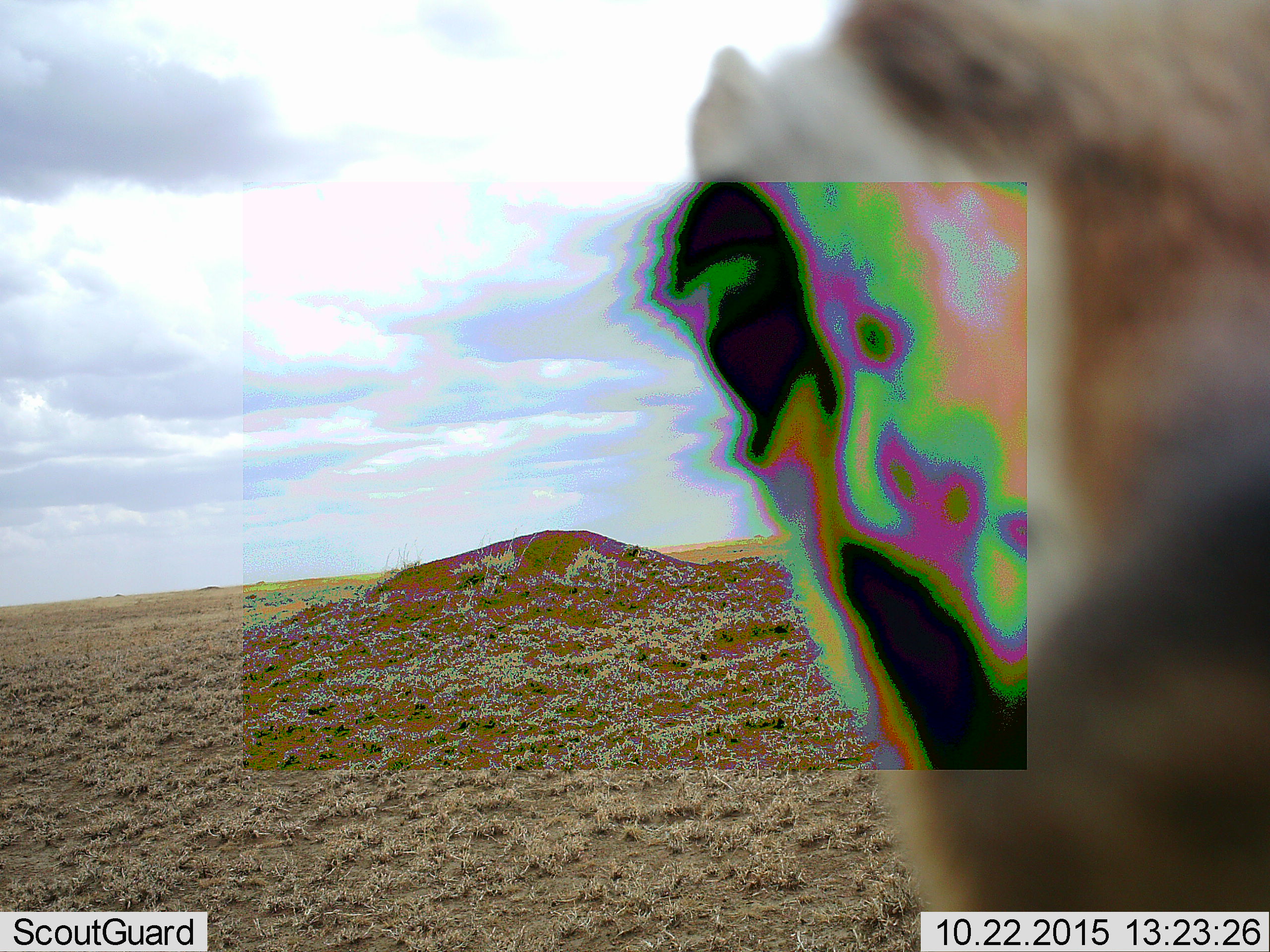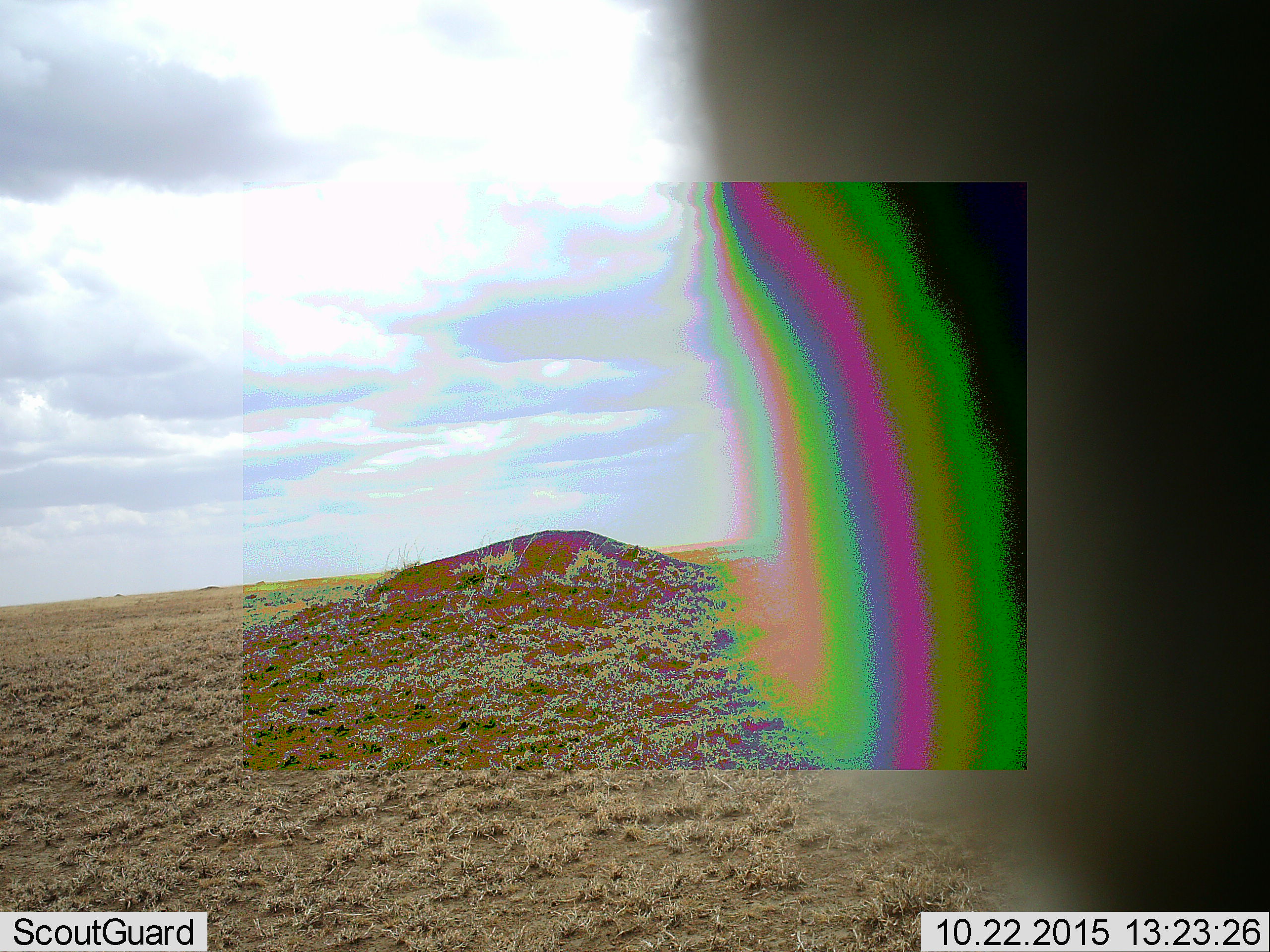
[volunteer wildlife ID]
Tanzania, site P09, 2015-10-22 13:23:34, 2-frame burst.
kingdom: Animalia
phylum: Chordata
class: Mammalia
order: Artiodactyla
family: Bovidae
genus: Eudorcas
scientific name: Eudorcas thomsonii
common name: thomson's gazelle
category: gazellethomsons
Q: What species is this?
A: Gazellethomsons (thomson's gazelle) (Eudorcas thomsonii).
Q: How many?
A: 1.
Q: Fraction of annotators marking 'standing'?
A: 20%.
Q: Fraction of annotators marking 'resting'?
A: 0%.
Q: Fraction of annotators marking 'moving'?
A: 40%.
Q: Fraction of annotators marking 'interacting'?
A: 40%.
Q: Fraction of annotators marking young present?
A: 0%.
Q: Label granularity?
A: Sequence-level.